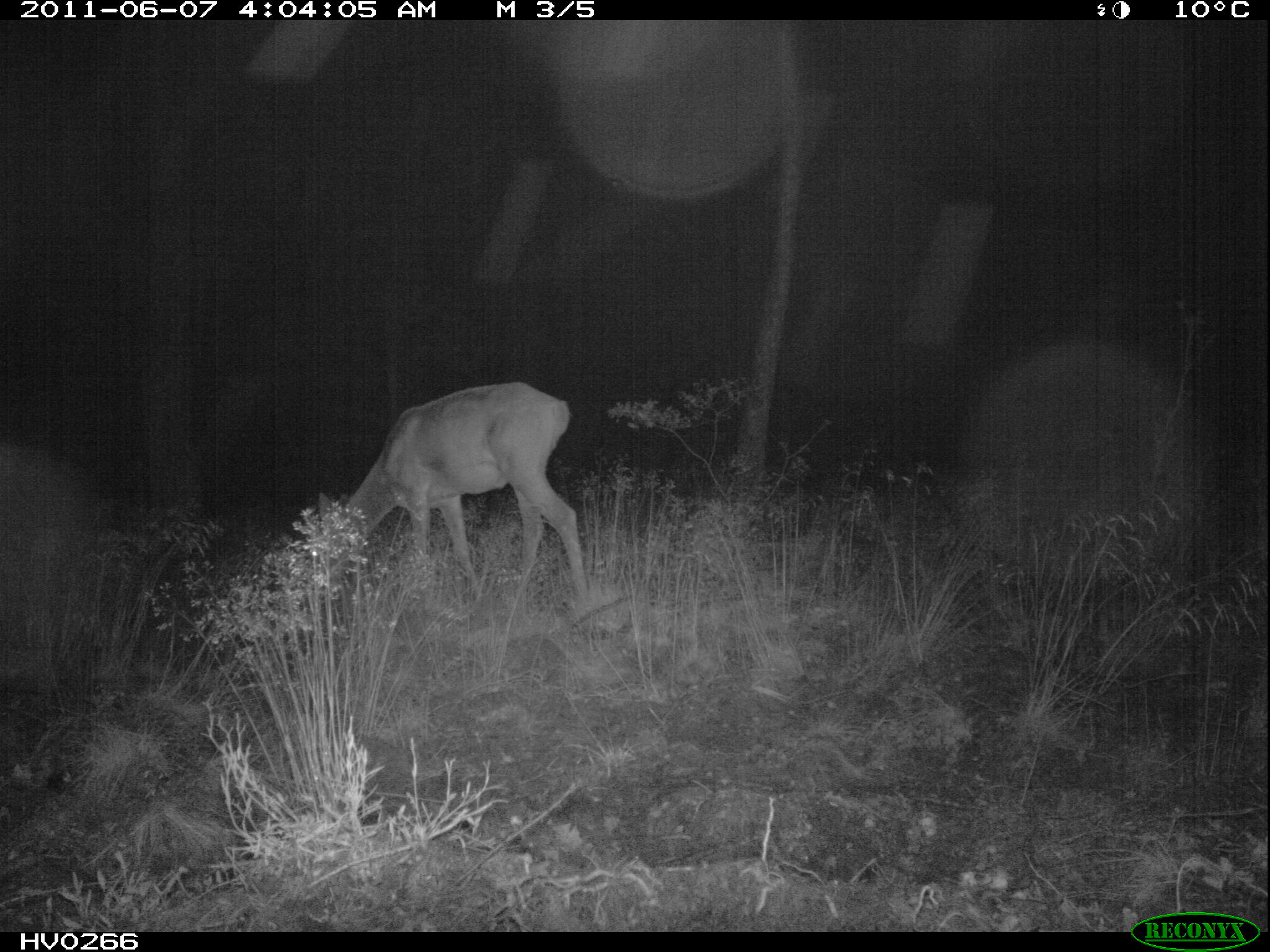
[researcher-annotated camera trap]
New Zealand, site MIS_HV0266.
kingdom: Animalia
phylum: Chordata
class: Mammalia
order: Artiodactyla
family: Cervidae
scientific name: Cervidae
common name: deer